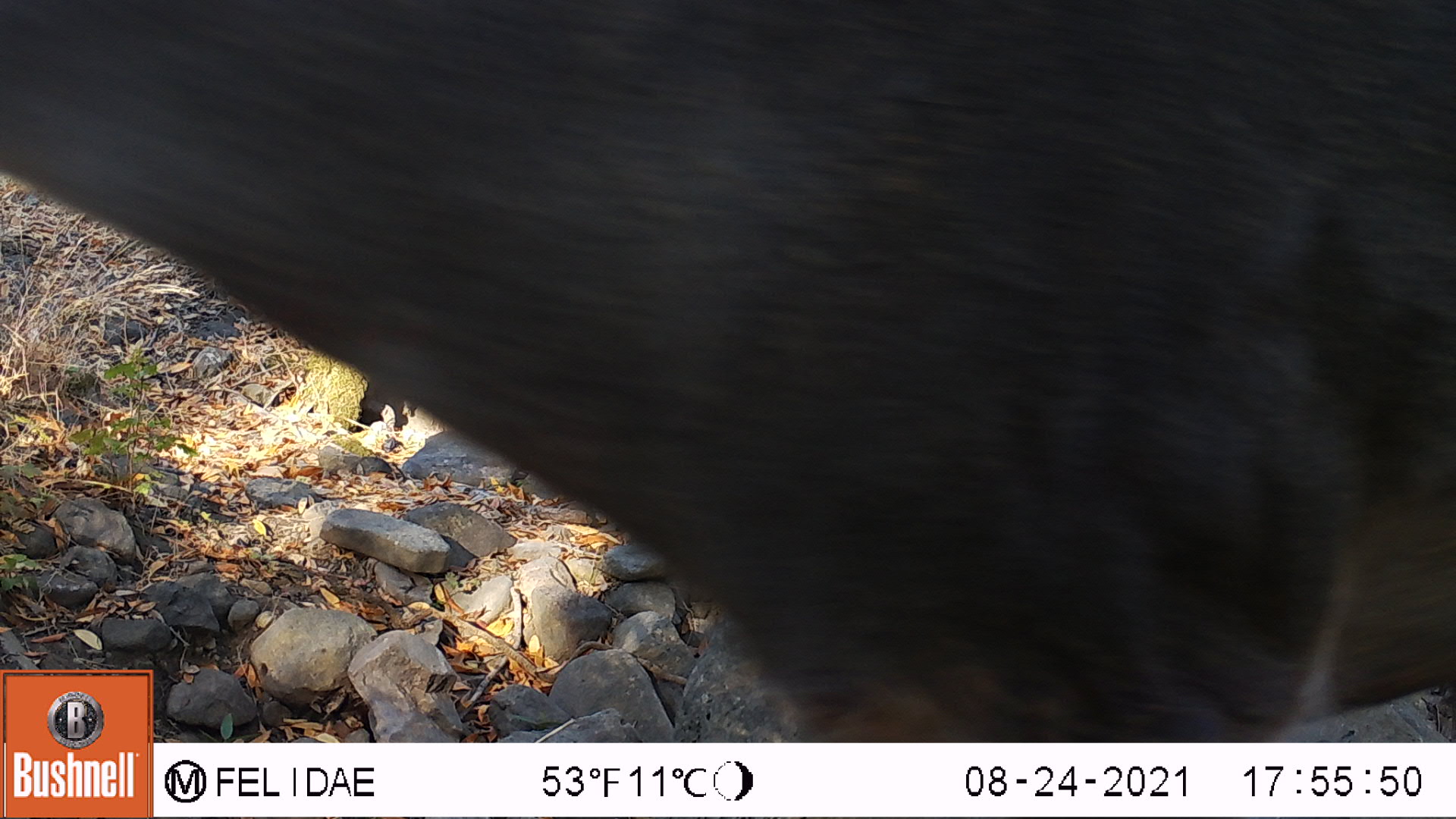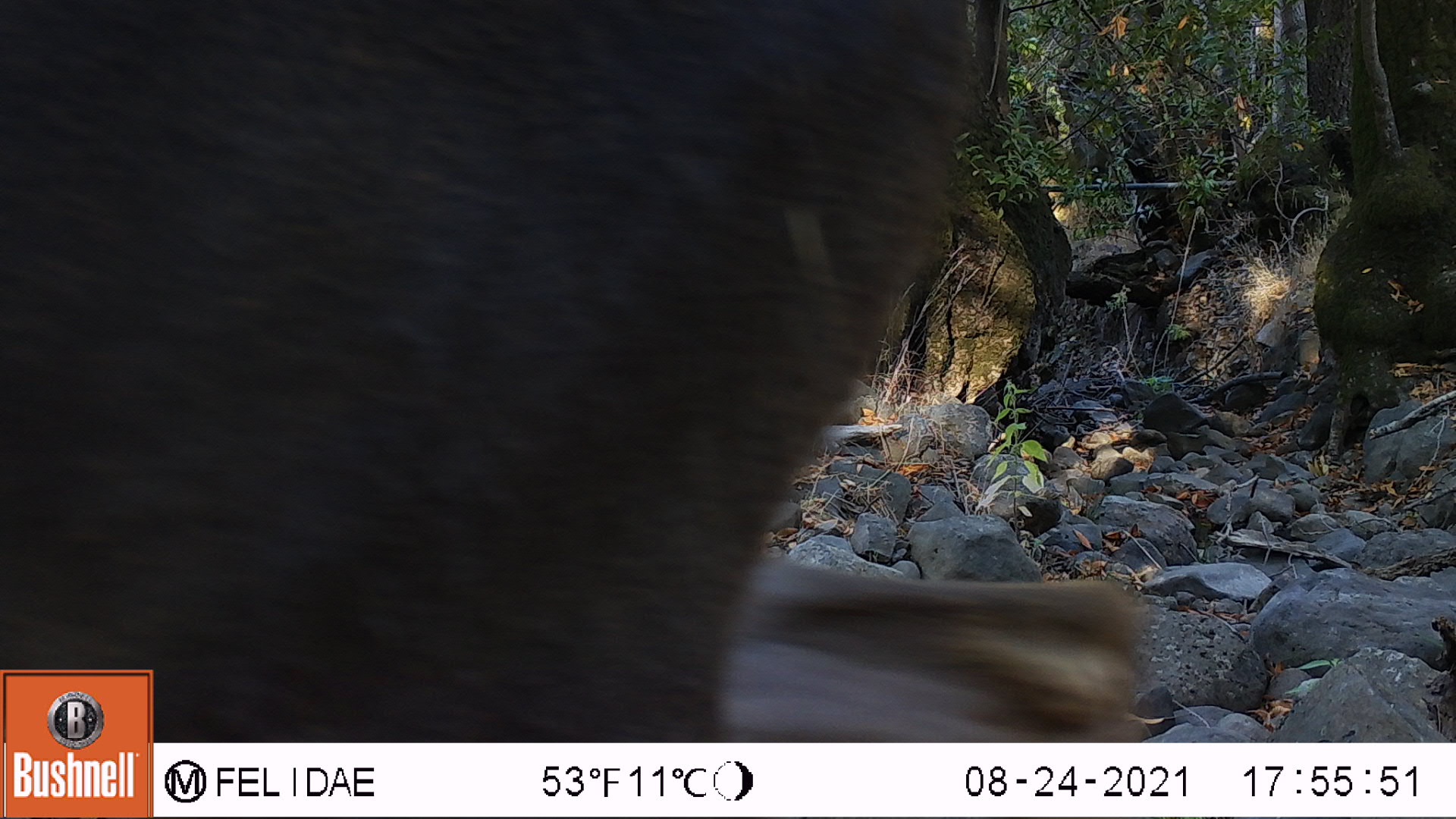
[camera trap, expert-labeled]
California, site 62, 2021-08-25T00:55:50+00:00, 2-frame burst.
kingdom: Animalia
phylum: Chordata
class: Mammalia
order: Artiodactyla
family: Cervidae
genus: Odocoileus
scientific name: Odocoileus hemionus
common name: mule deer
Mule deer (Odocoileus hemionus).